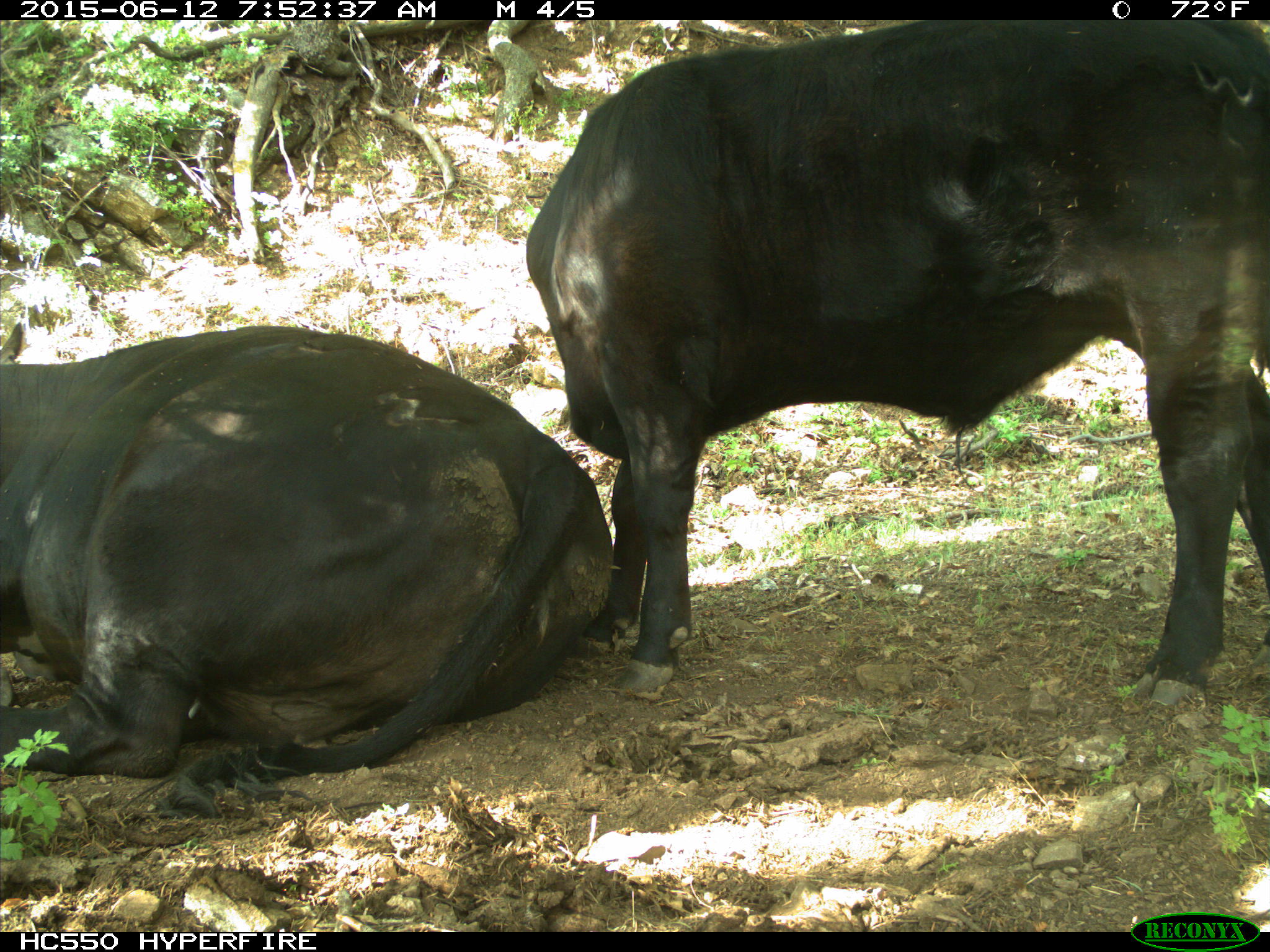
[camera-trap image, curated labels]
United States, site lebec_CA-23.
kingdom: Animalia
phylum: Chordata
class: Mammalia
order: Artiodactyla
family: Bovidae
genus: Bos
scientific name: Bos taurus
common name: domestic cow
Bos taurus (domestic cow).